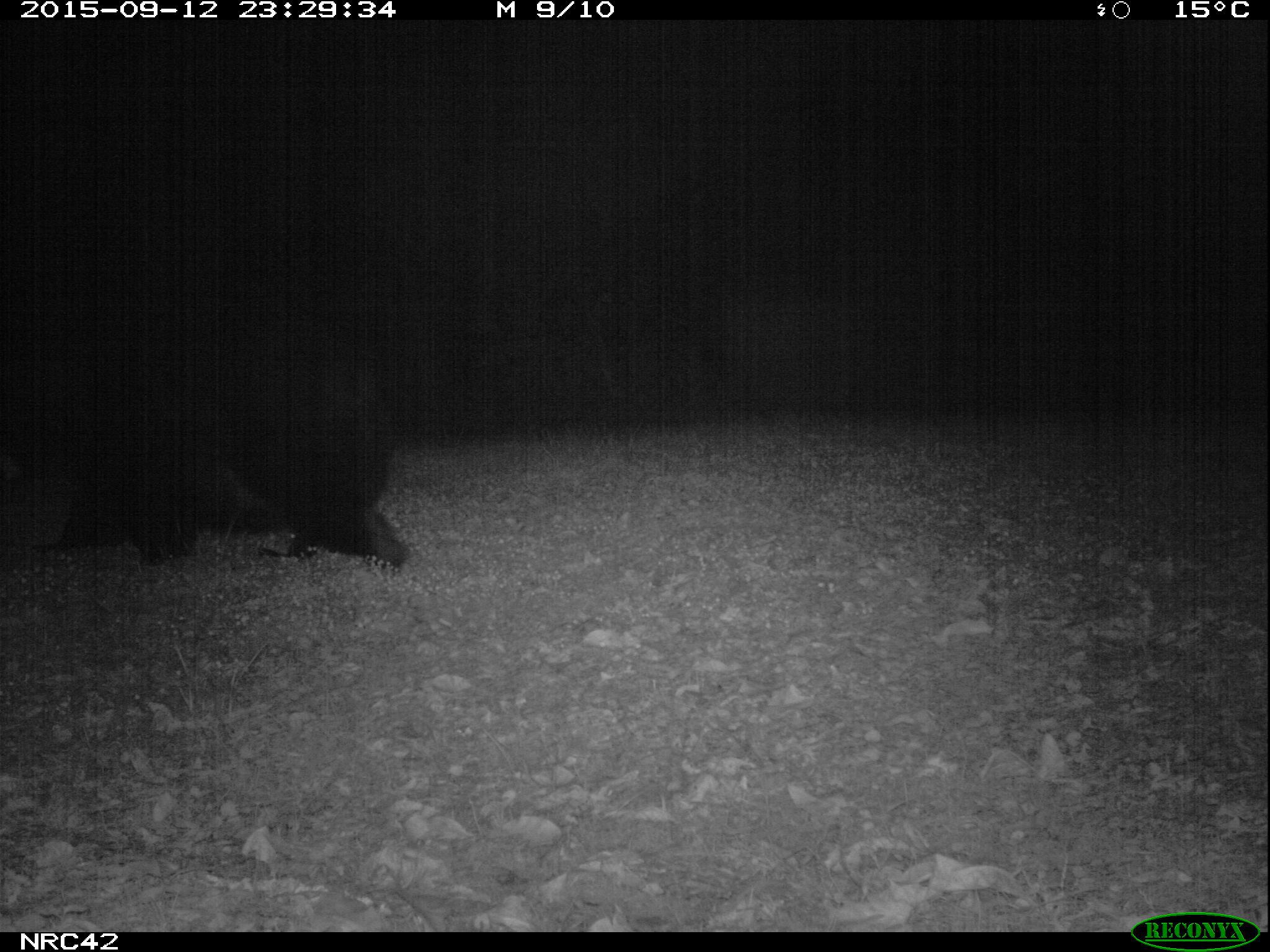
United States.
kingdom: Animalia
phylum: Chordata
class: Mammalia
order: Carnivora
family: Ursidae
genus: Ursus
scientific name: Ursus americanus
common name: american black bear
American Black Bear (Ursus americanus).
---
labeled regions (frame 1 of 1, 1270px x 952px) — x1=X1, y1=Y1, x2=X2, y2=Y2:
American Black Bear: x1=69, y1=342, x2=421, y2=592